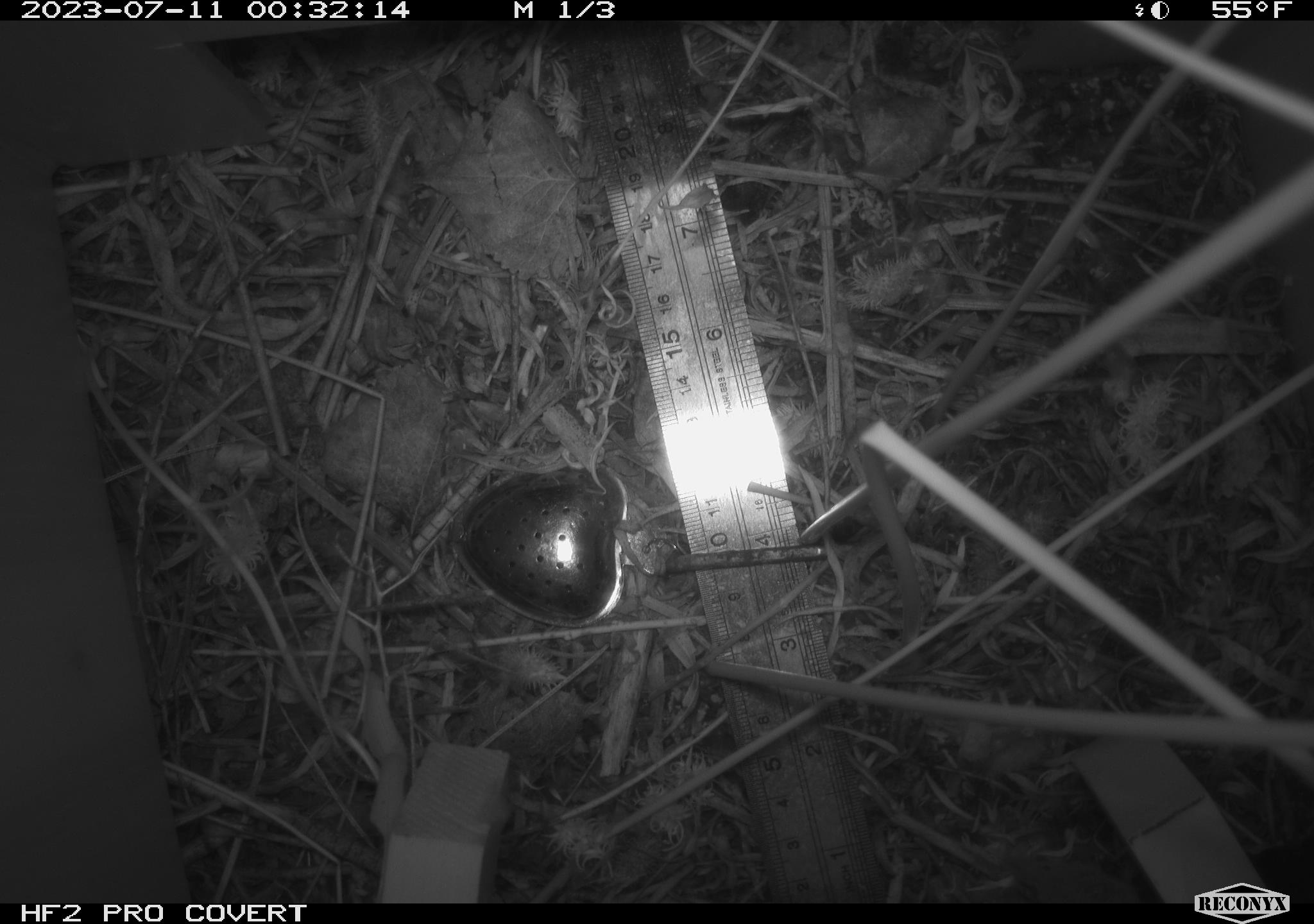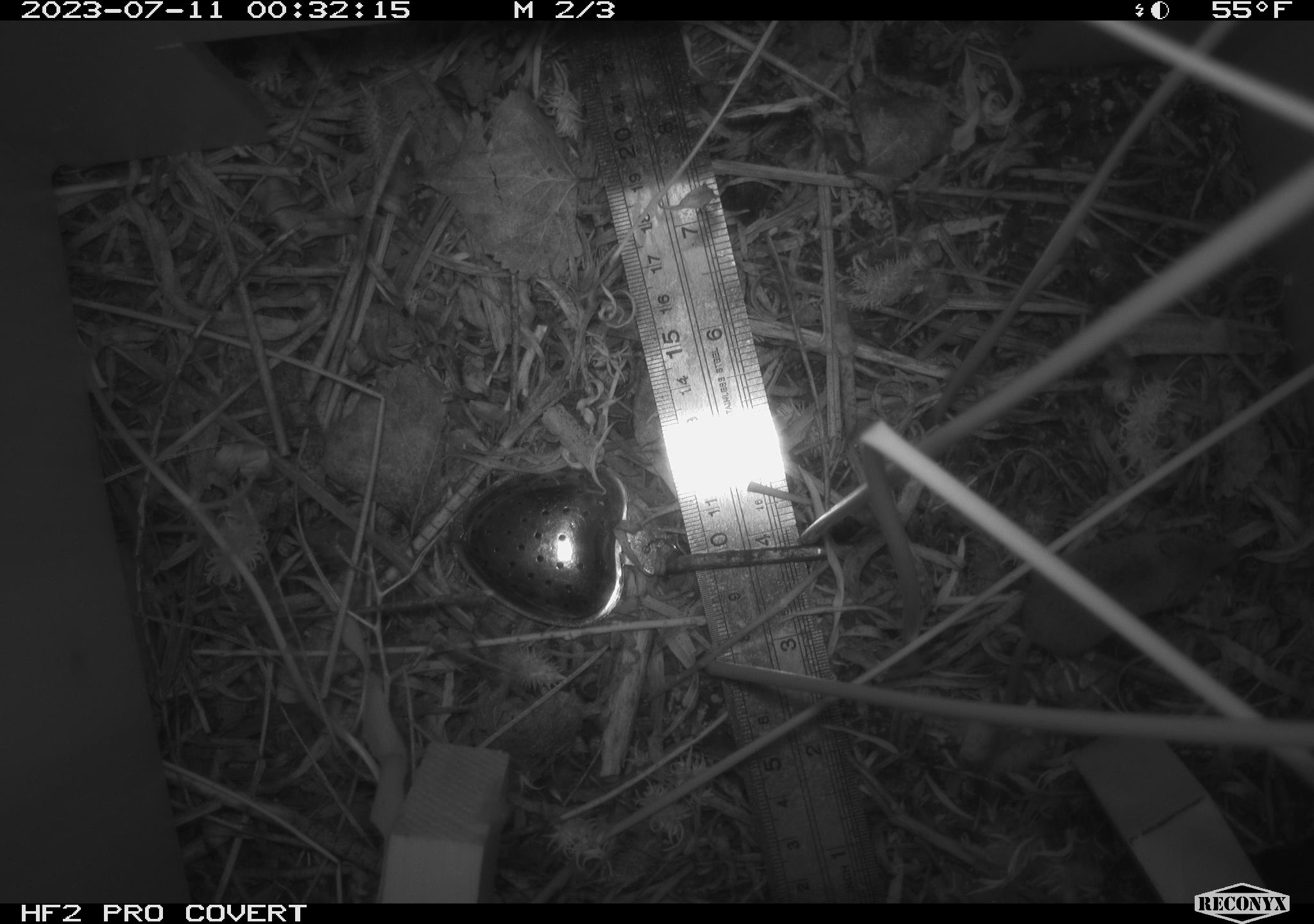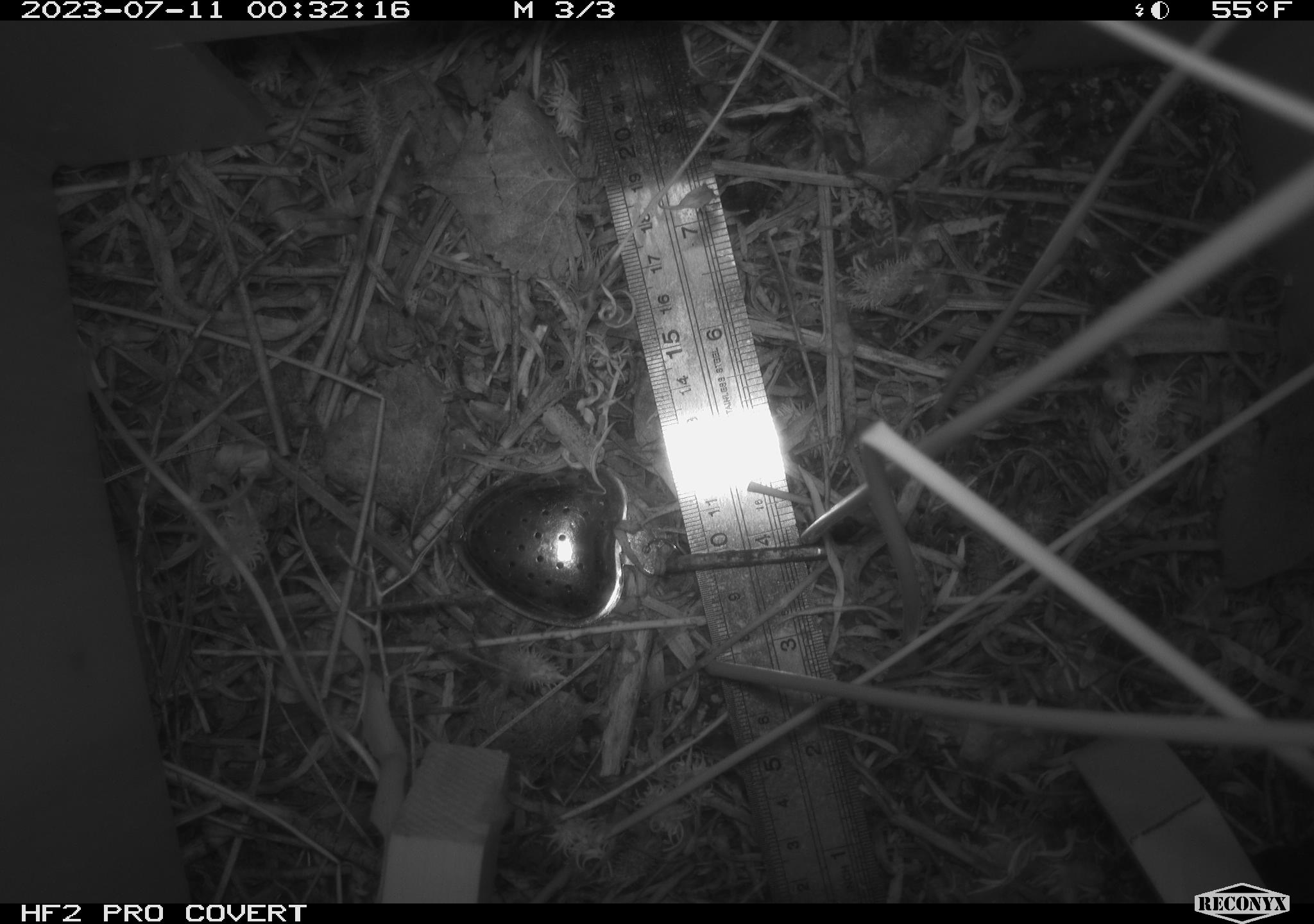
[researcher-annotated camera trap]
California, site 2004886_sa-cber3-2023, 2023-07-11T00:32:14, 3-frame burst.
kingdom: Animalia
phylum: Chordata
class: Mammalia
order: Eulipotyphla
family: Soricidae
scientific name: Soricidae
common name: shrews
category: soricidae family